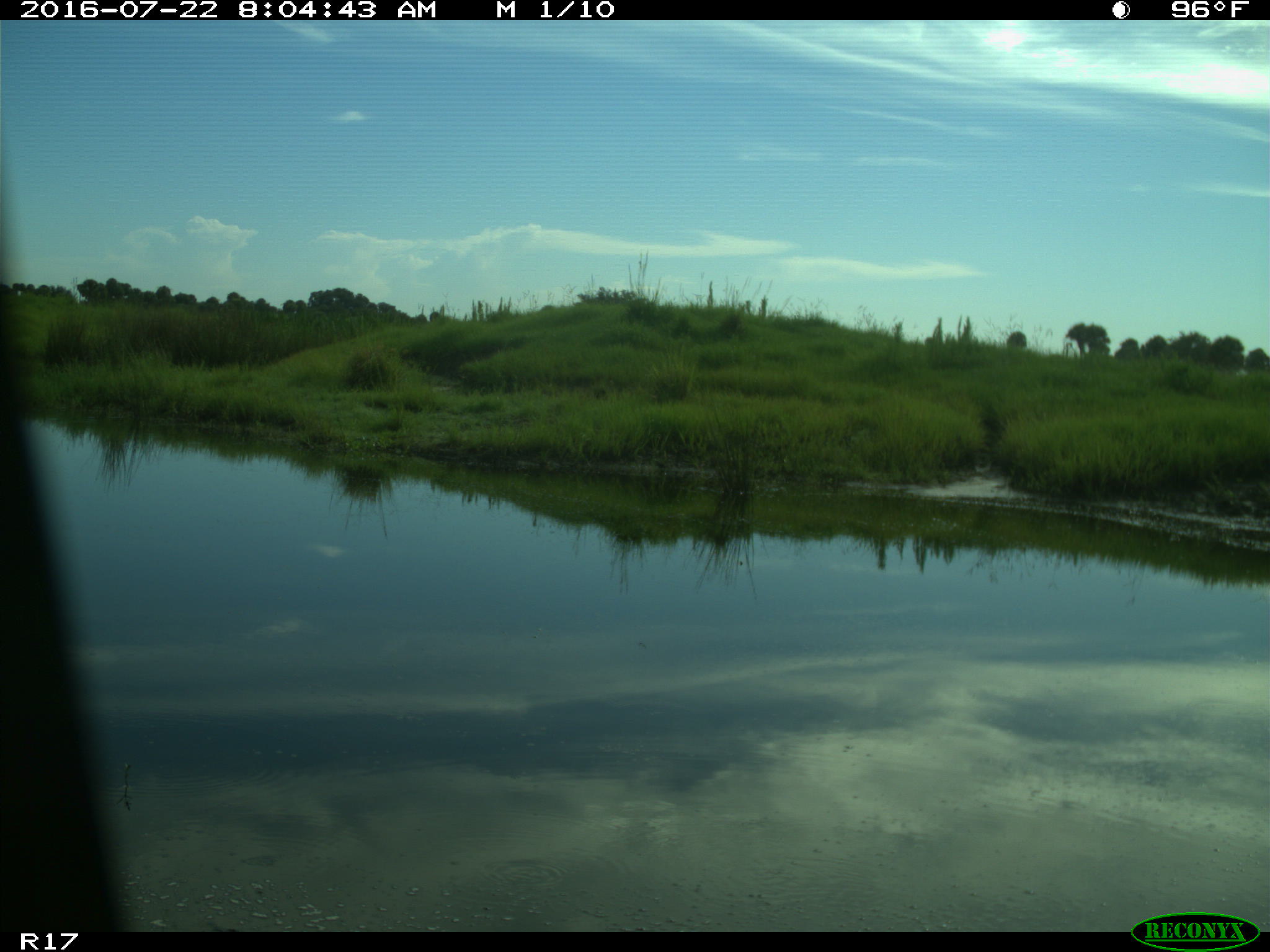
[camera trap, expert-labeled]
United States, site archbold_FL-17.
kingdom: Animalia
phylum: Chordata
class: Aves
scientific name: Aves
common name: birds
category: unidentified bird